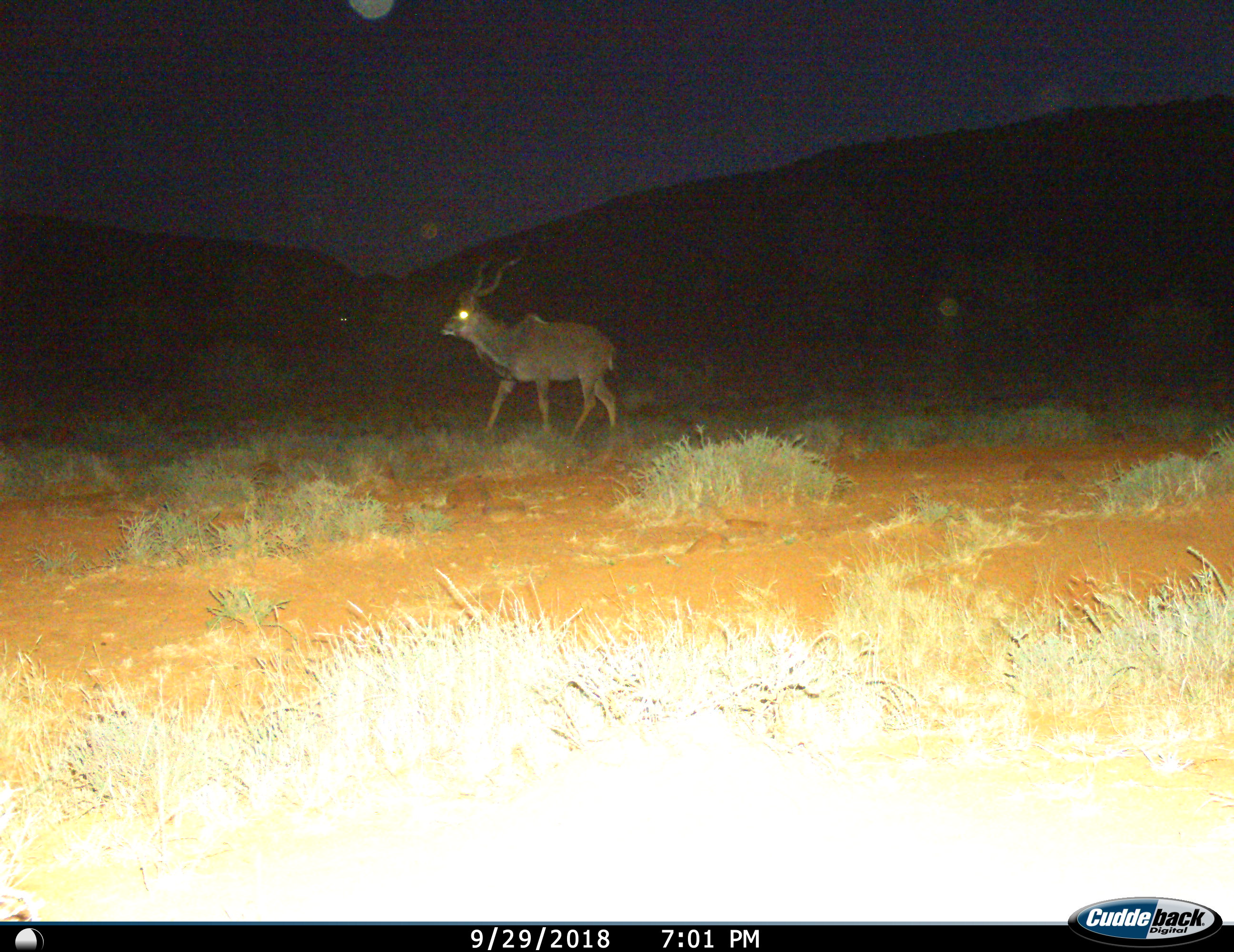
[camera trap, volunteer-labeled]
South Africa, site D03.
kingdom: Animalia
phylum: Chordata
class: Mammalia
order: Artiodactyla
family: Bovidae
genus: Tragelaphus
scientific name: Tragelaphus strepsiceros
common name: greater kudu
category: kudu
Kudu (greater kudu) (Tragelaphus strepsiceros), count 1. Behavior (volunteer vote fractions): standing 33%, resting 0%, moving 67%, interacting 0%. Young present (vote fraction): 0%. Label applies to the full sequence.